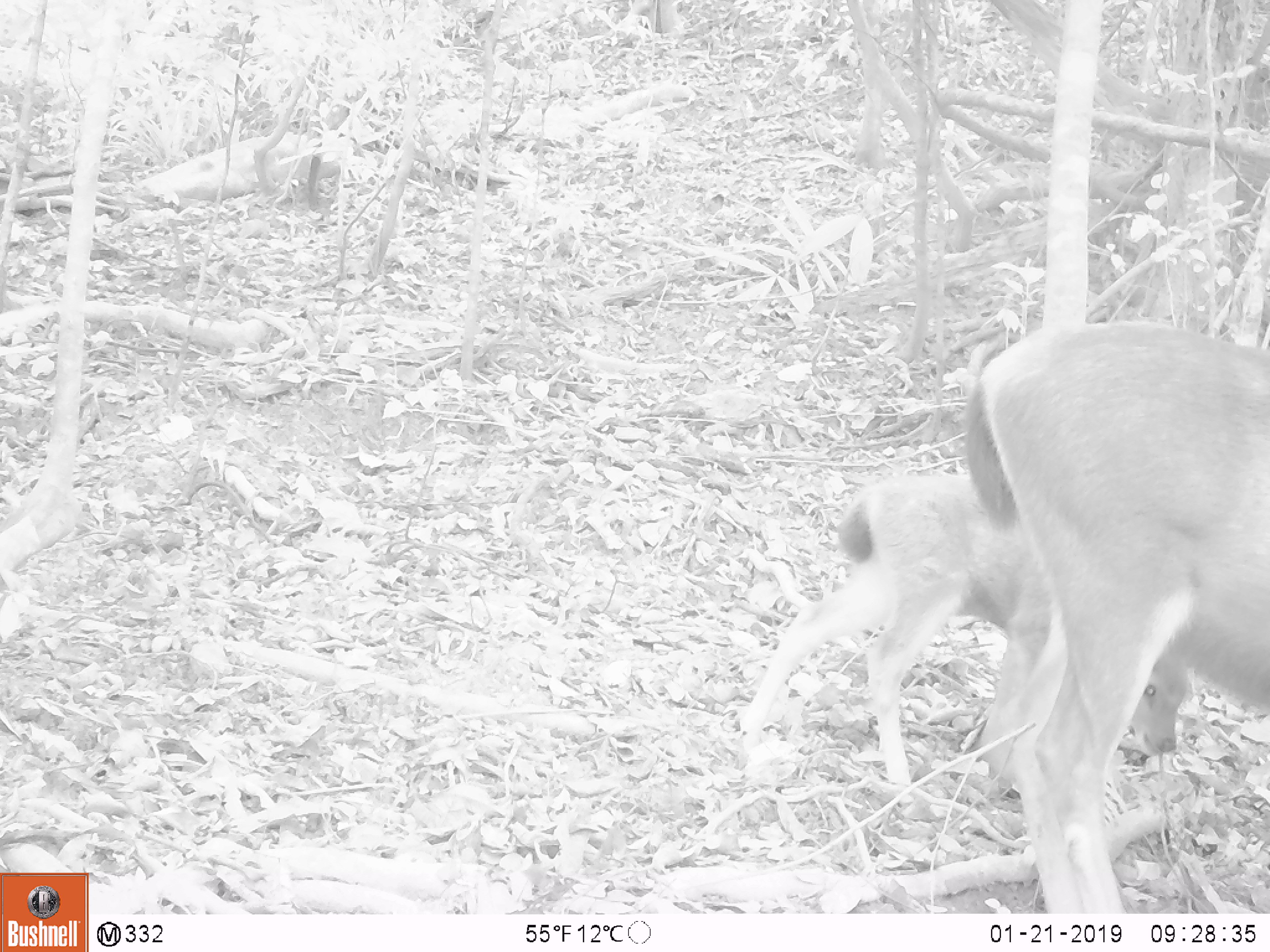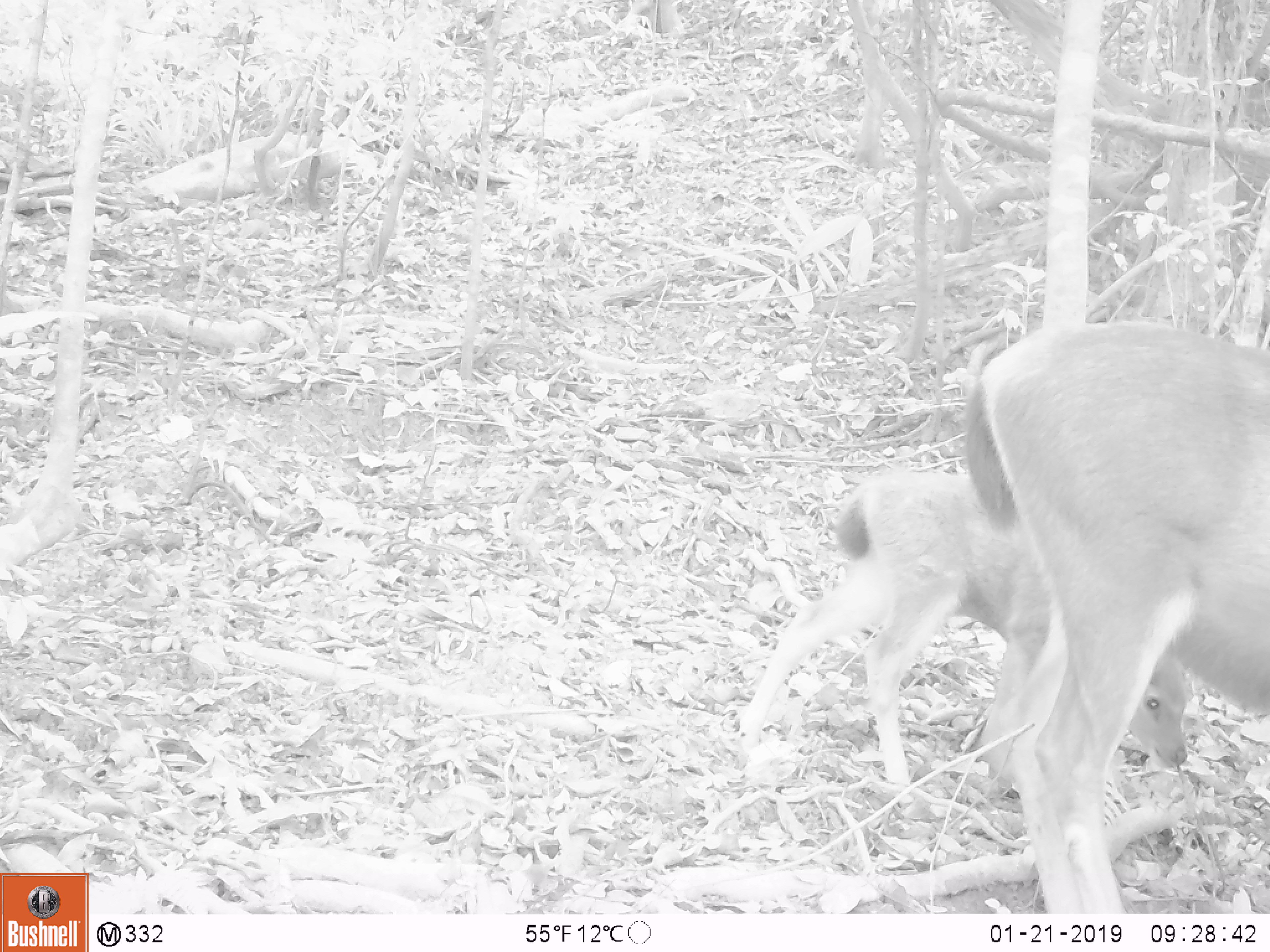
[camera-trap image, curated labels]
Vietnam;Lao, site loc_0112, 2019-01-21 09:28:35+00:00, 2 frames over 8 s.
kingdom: Animalia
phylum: Chordata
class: Mammalia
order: Artiodactyla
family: Cervidae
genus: Rusa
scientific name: Rusa unicolor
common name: sambar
Sambar (Rusa unicolor). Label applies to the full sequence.